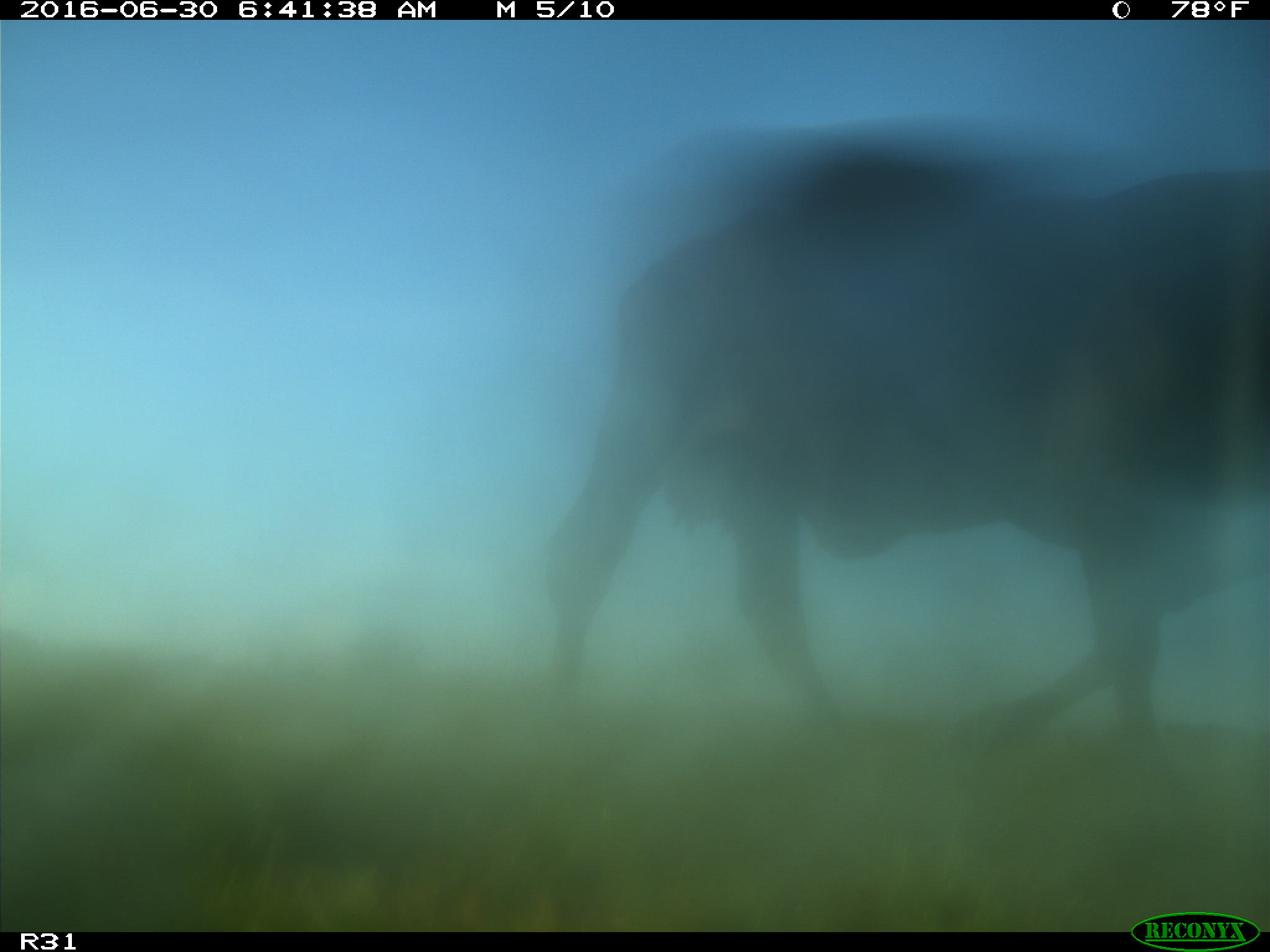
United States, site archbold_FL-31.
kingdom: Animalia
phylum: Chordata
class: Mammalia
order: Artiodactyla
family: Bovidae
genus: Bos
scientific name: Bos taurus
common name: domestic cow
Bos taurus (domestic cow).